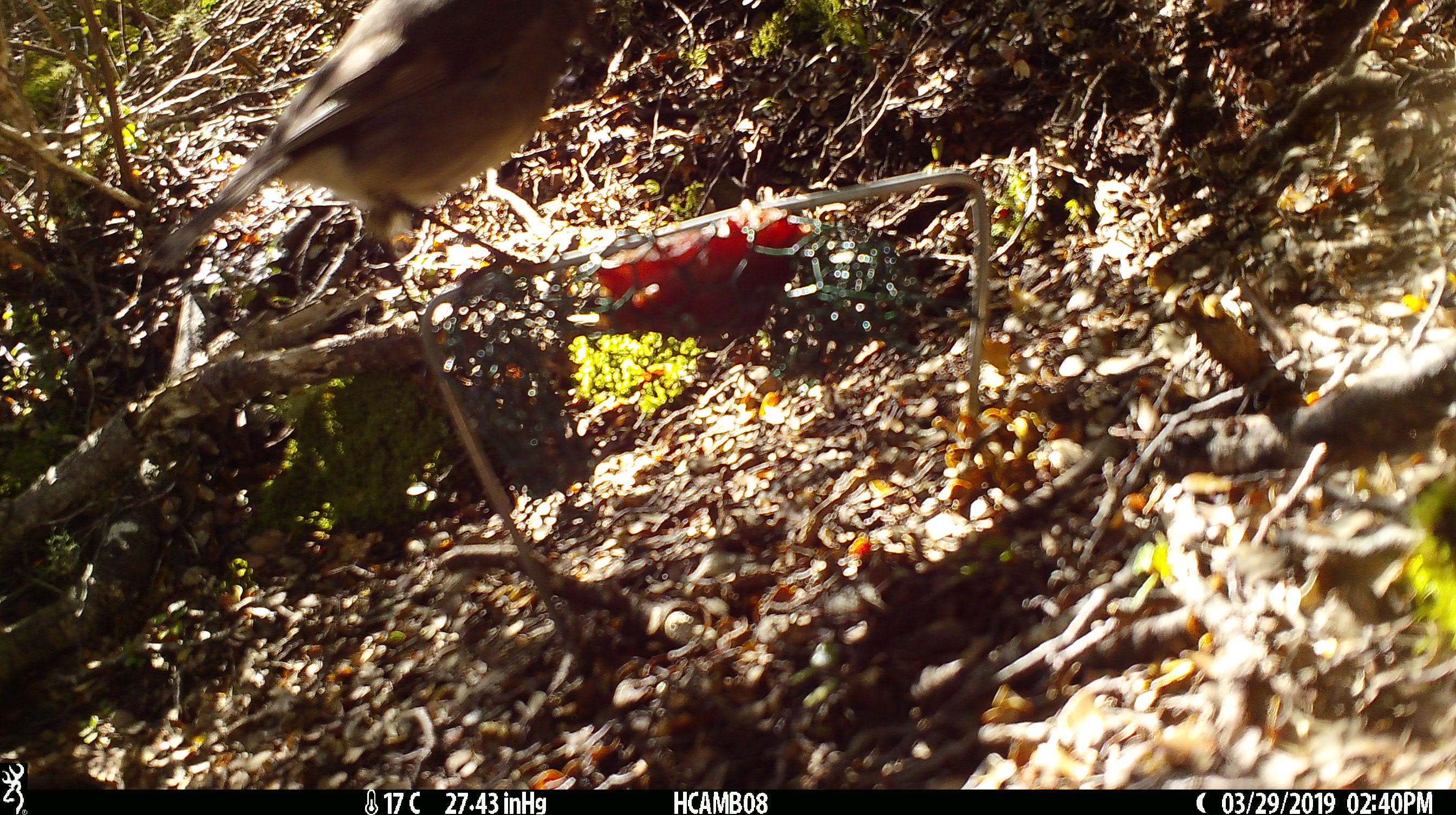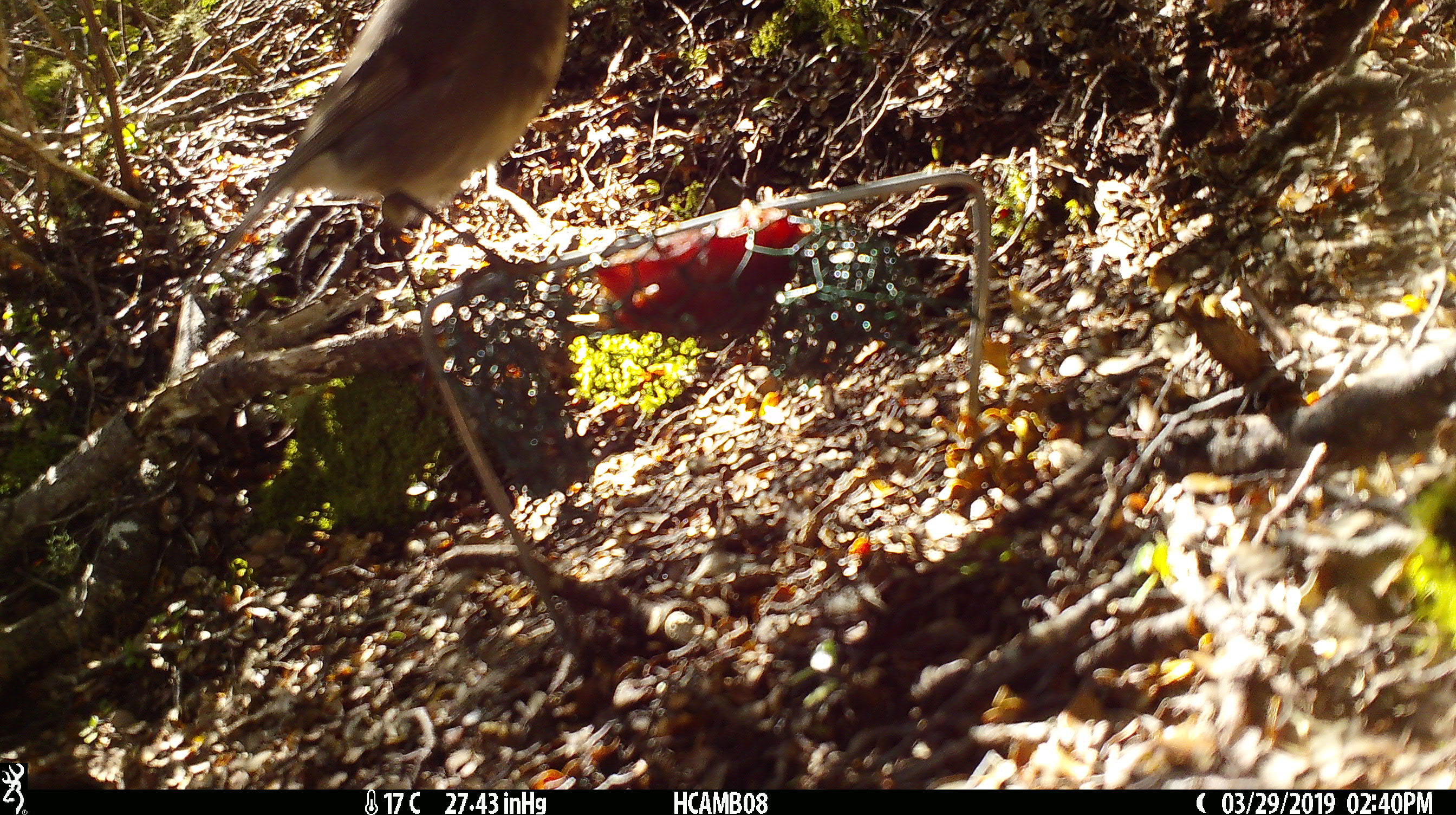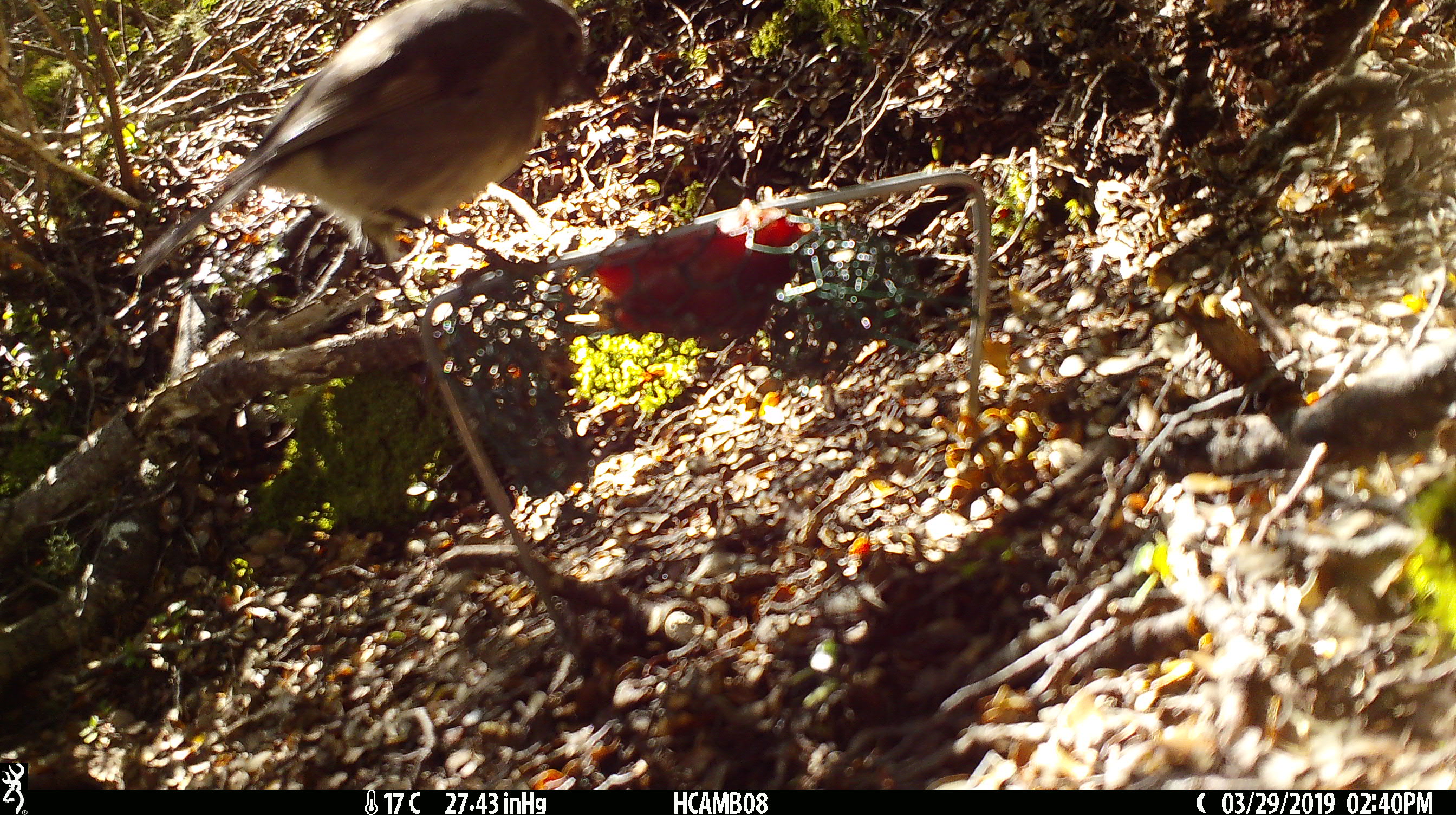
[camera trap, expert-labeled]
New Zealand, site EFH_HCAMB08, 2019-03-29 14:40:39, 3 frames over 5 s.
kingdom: Animalia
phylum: Chordata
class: Aves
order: Passeriformes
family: Petroicidae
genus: Petroica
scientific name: Petroica australis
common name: new zealand robin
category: robin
Robin (new zealand robin) (Petroica australis).